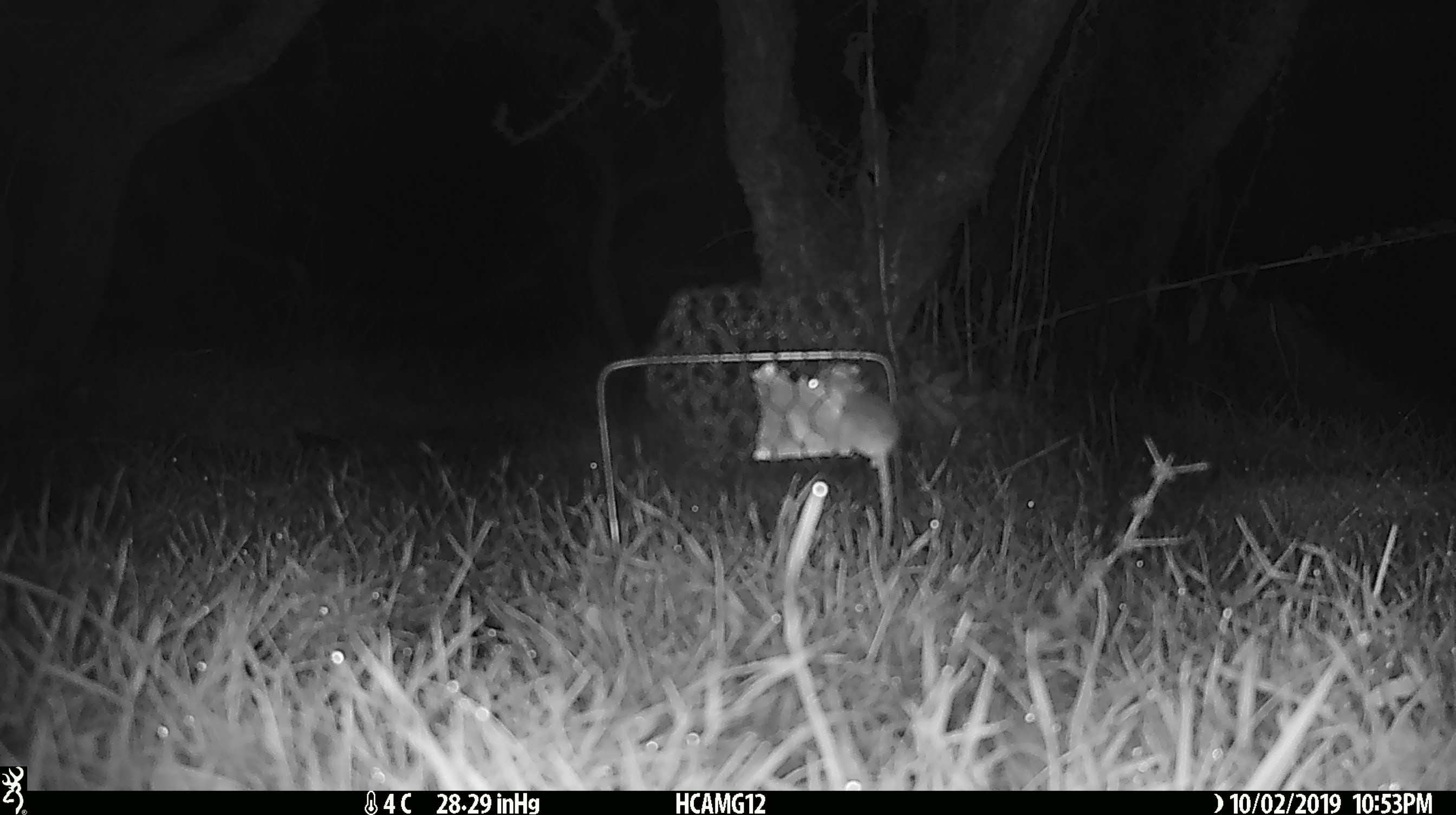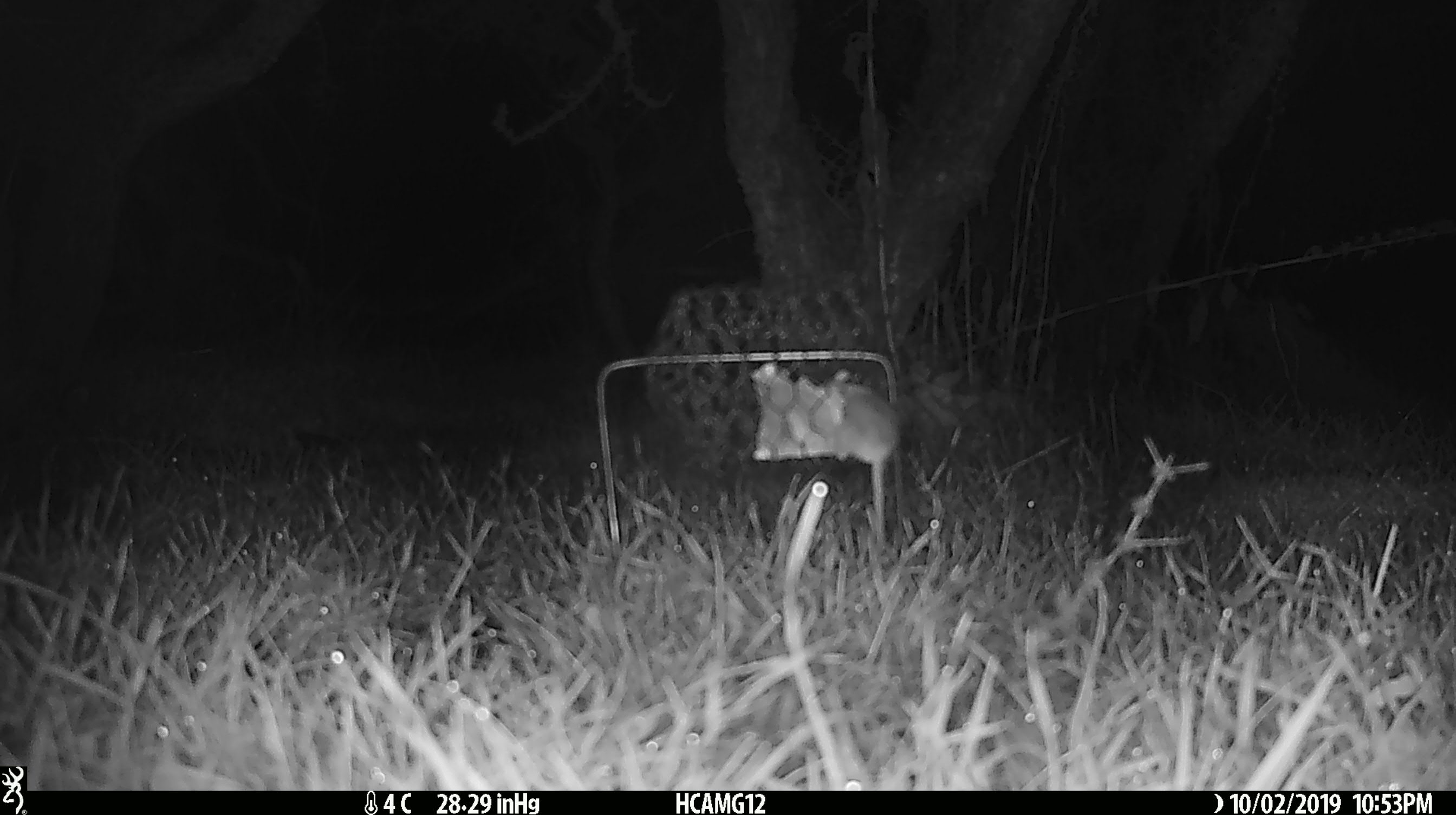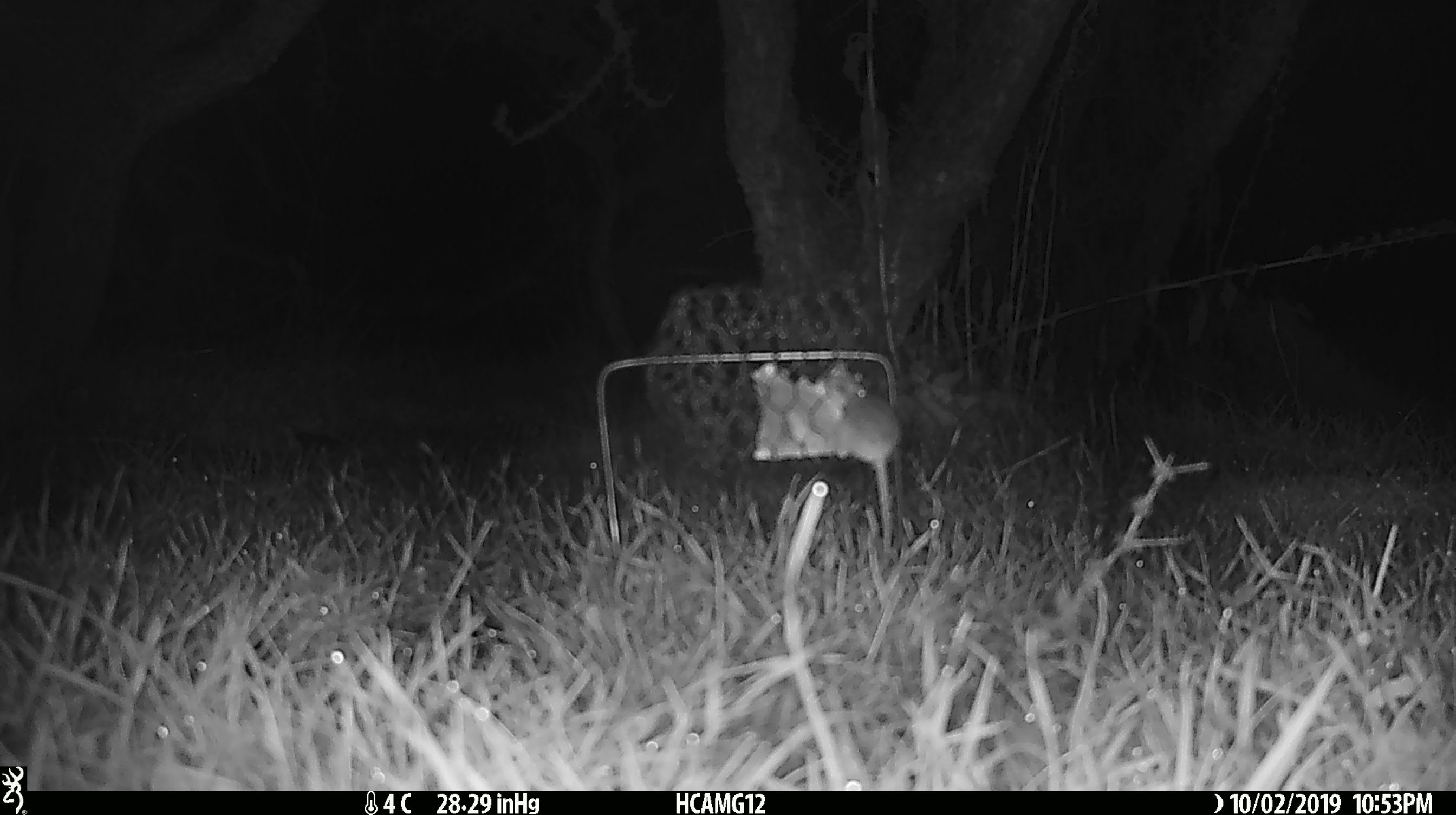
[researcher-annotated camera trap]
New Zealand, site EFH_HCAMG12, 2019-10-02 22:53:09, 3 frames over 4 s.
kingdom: Animalia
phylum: Chordata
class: Mammalia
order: Rodentia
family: Muridae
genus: Mus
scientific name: Mus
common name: mouse